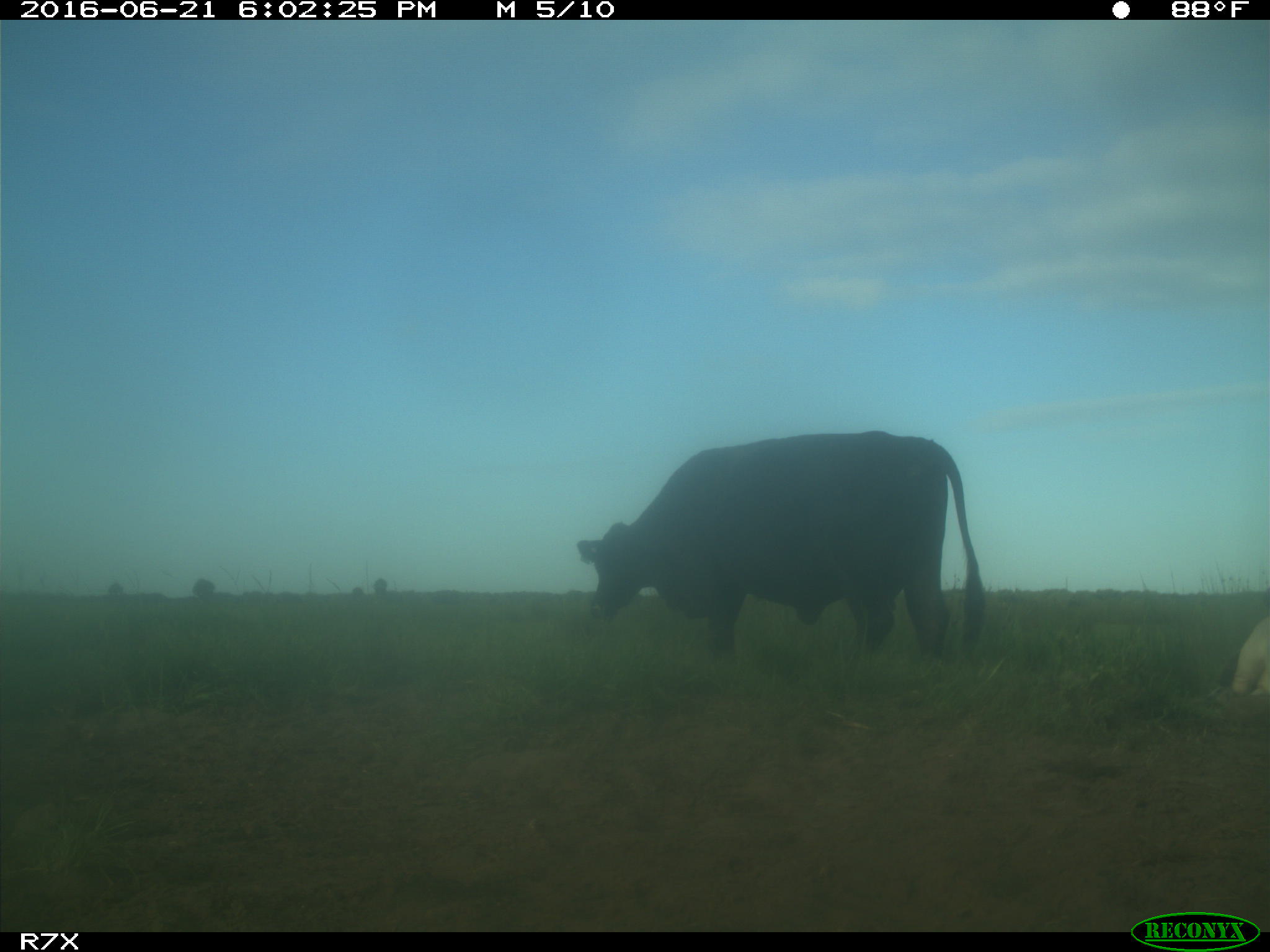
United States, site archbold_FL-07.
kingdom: Animalia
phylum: Chordata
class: Mammalia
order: Artiodactyla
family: Bovidae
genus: Bos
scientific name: Bos taurus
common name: domestic cow